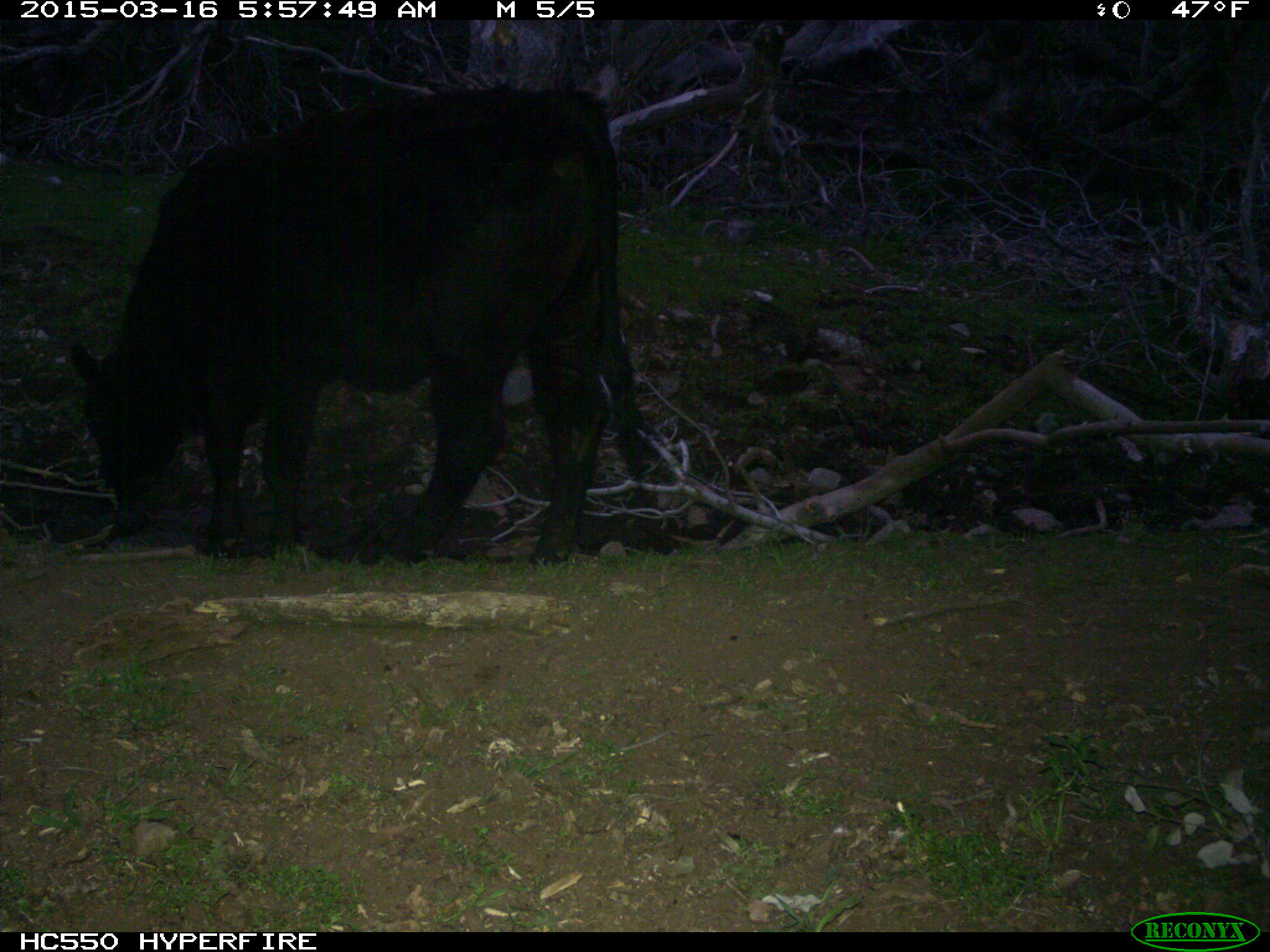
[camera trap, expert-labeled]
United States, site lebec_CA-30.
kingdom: Animalia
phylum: Chordata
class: Mammalia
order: Artiodactyla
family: Bovidae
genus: Bos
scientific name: Bos taurus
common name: domestic cow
Bos taurus (domestic cow).